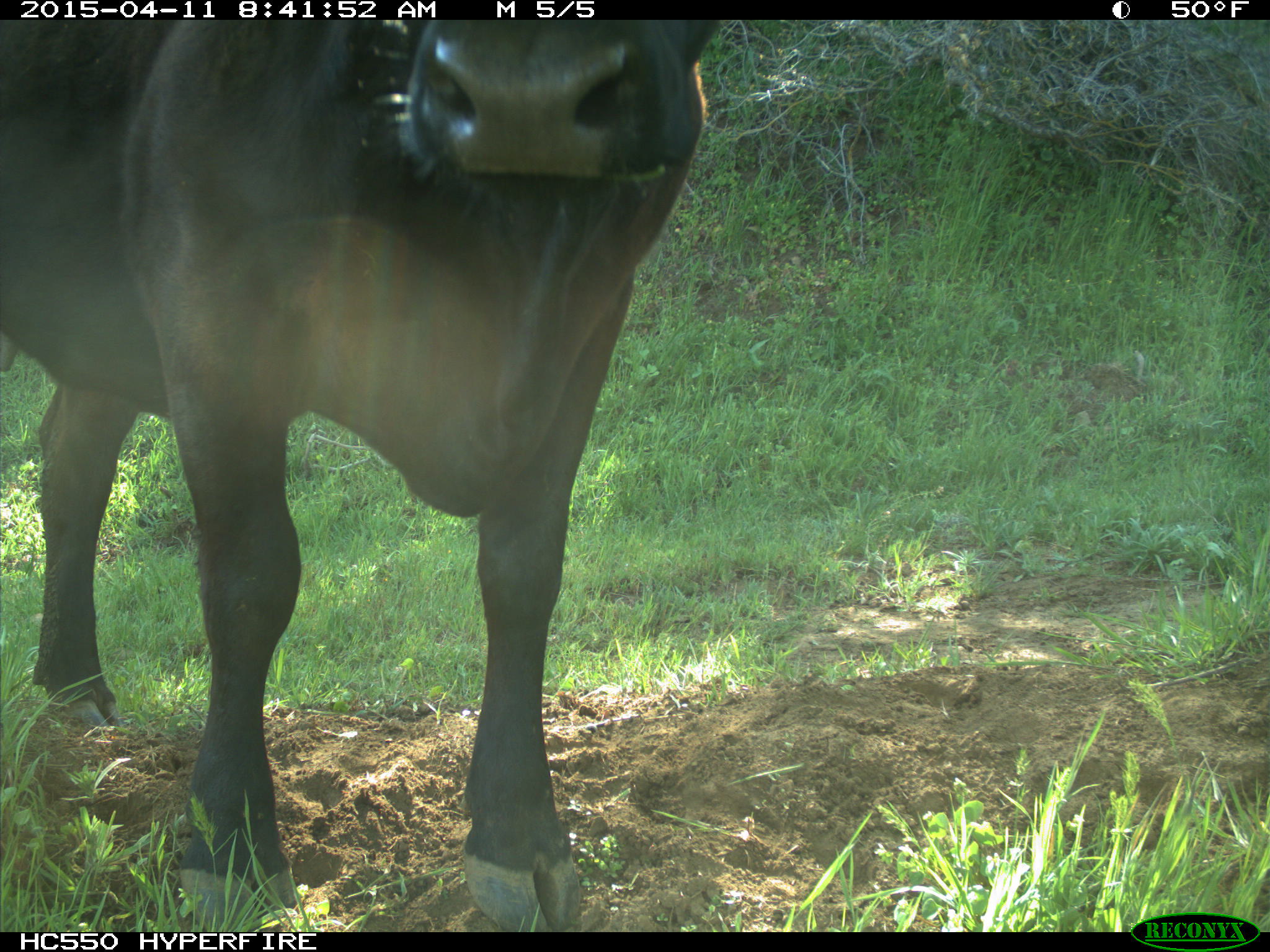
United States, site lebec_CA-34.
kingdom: Animalia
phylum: Chordata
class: Mammalia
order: Artiodactyla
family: Bovidae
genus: Bos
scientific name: Bos taurus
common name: domestic cow